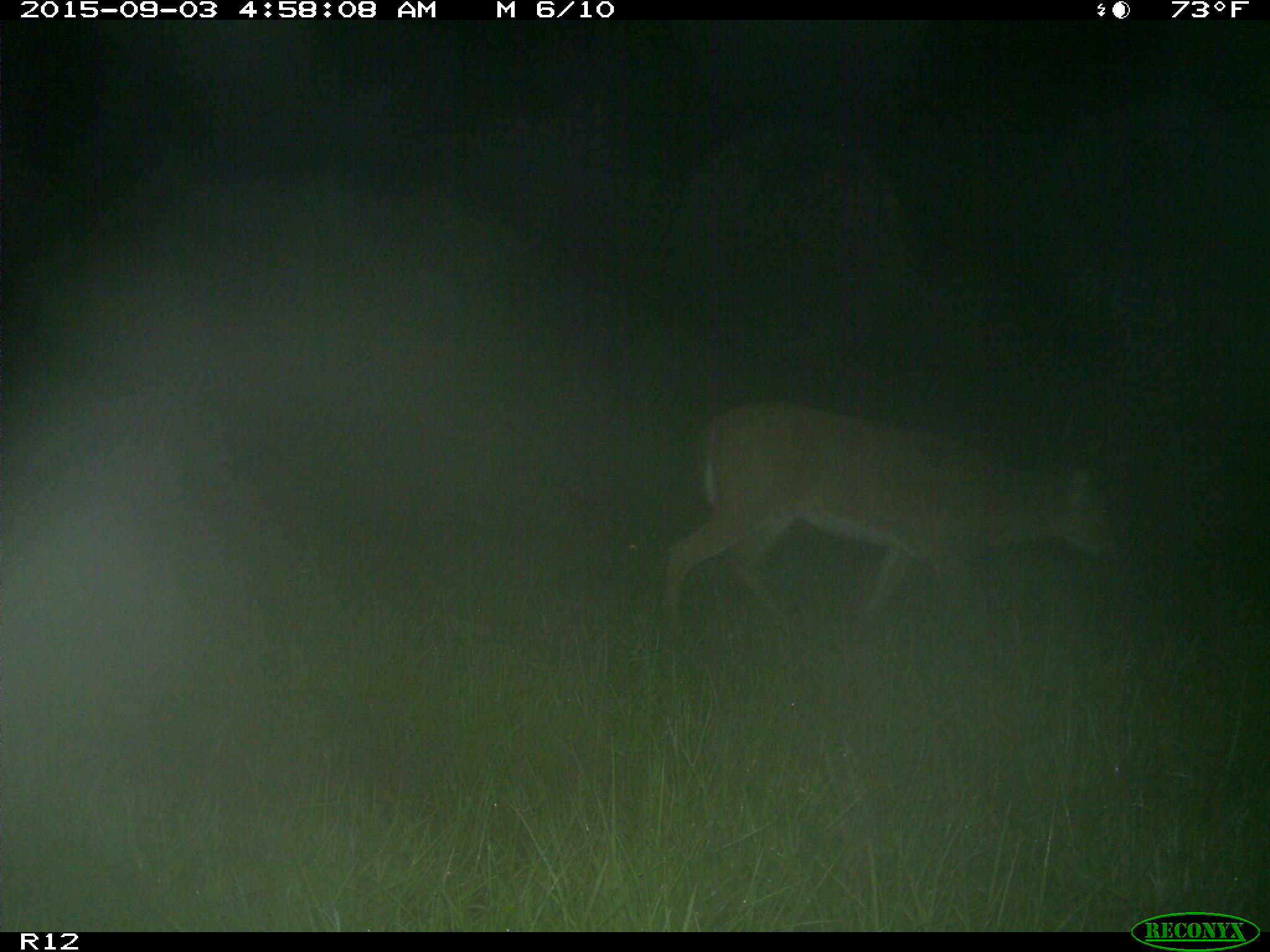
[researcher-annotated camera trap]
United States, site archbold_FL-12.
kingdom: Animalia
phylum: Chordata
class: Mammalia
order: Artiodactyla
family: Cervidae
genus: Odocoileus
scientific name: Odocoileus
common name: deer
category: unidentified deer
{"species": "unidentified deer (deer) (Odocoileus)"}